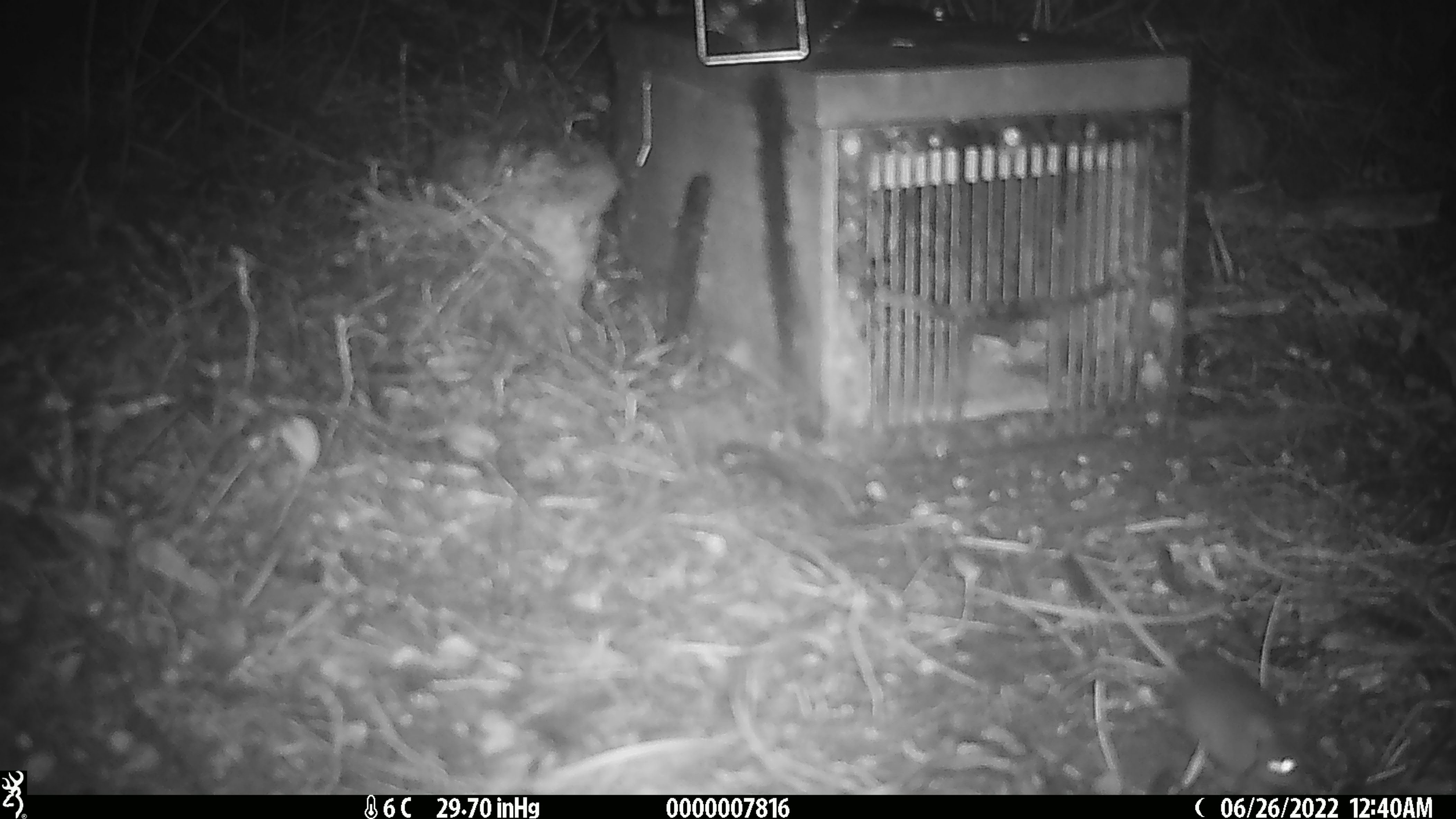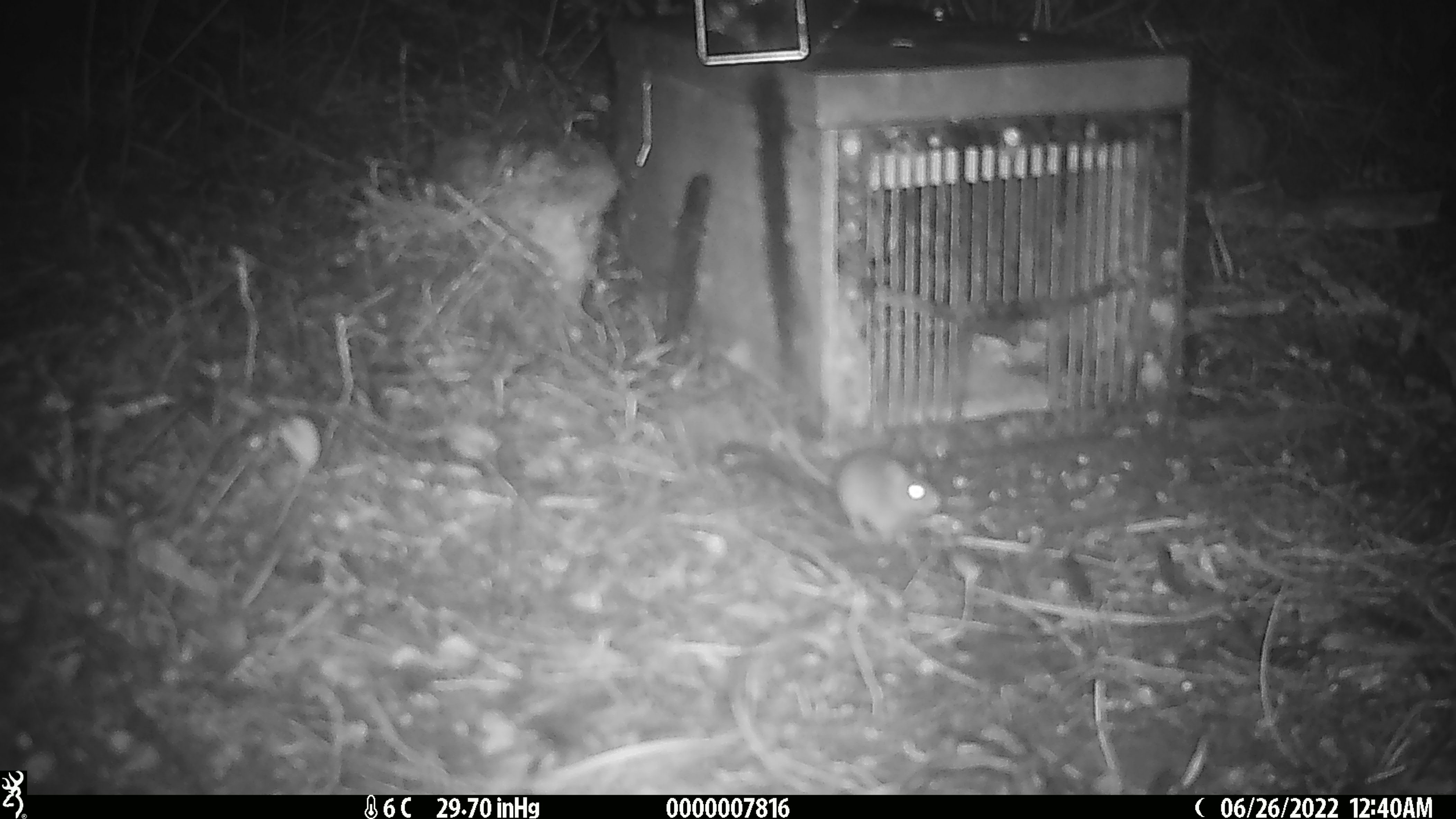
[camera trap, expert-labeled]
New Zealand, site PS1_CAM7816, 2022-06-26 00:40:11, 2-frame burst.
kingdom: Animalia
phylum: Chordata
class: Mammalia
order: Rodentia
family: Muridae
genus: Mus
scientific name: Mus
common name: mouse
Mouse (Mus).